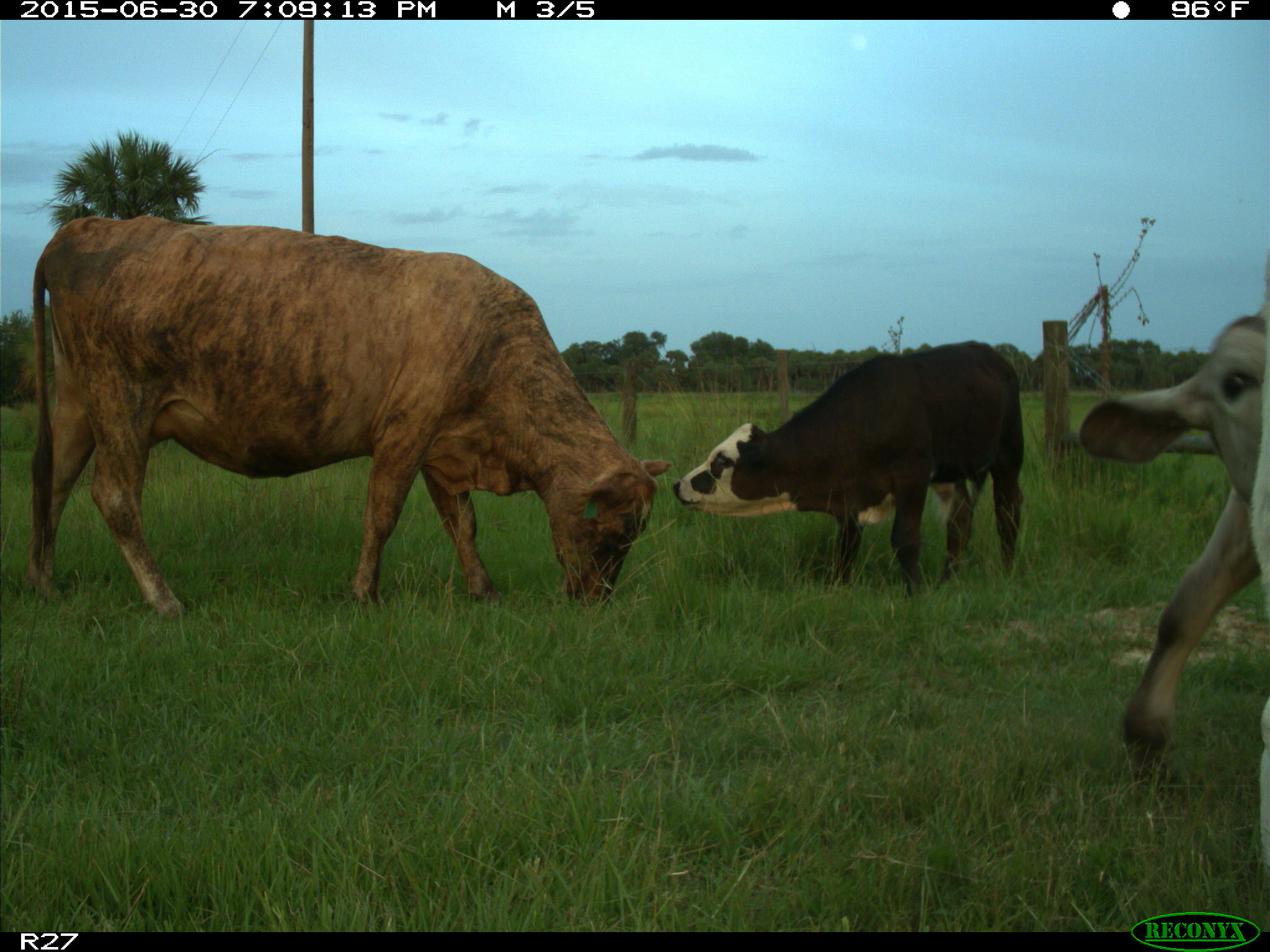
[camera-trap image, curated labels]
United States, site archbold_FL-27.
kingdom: Animalia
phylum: Chordata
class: Mammalia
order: Artiodactyla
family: Bovidae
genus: Bos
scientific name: Bos taurus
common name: domestic cow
Bos taurus (domestic cow).